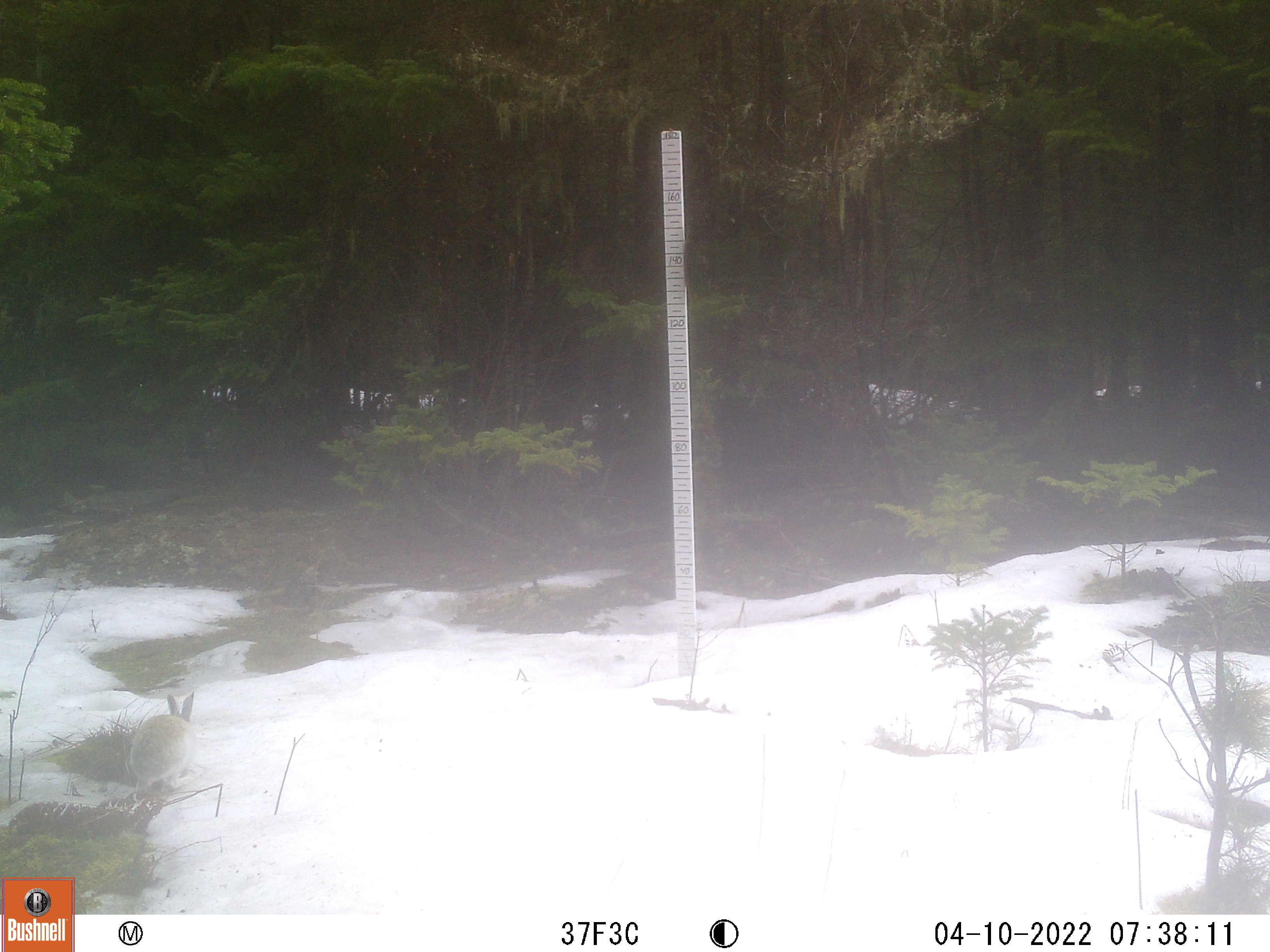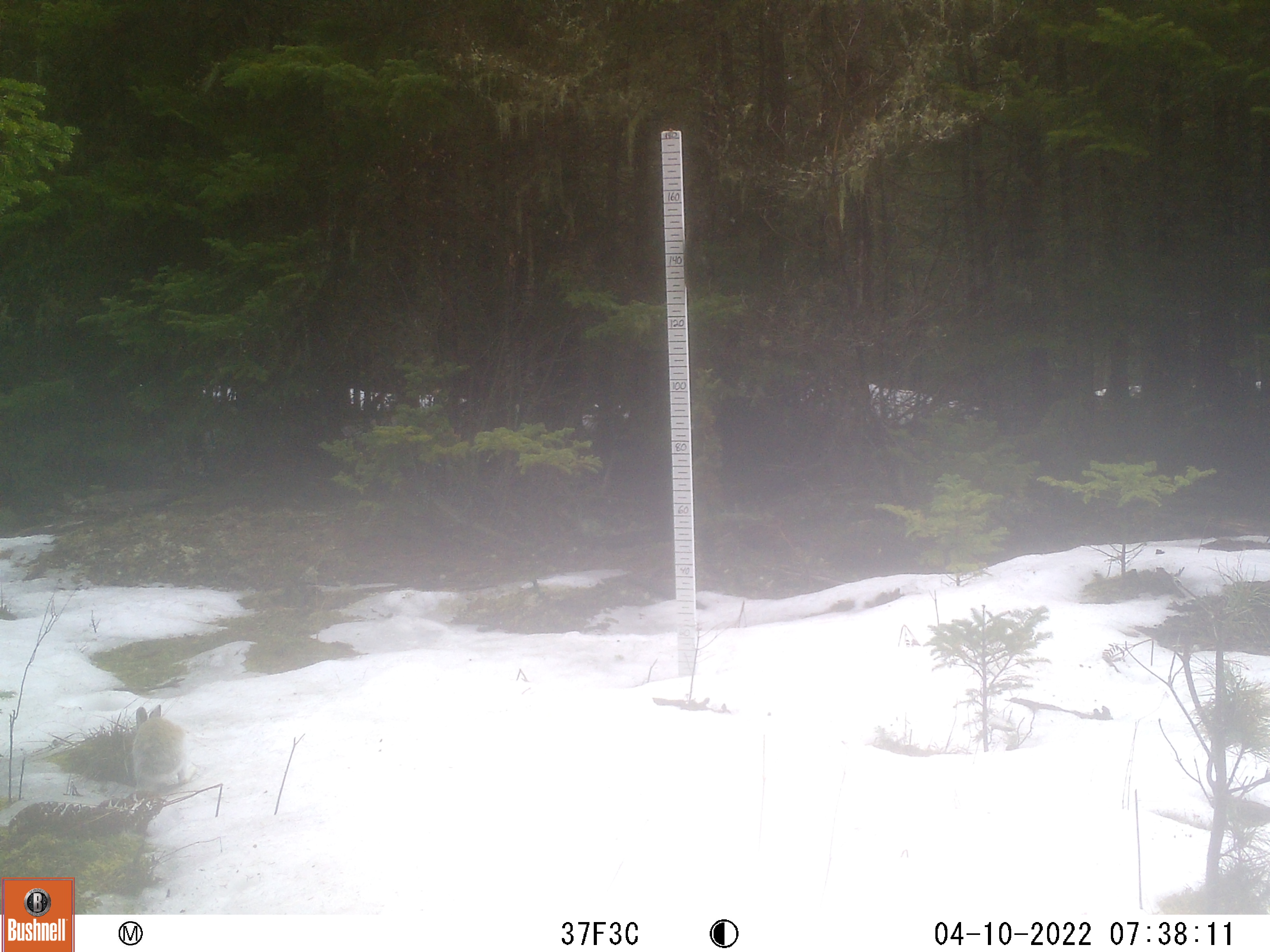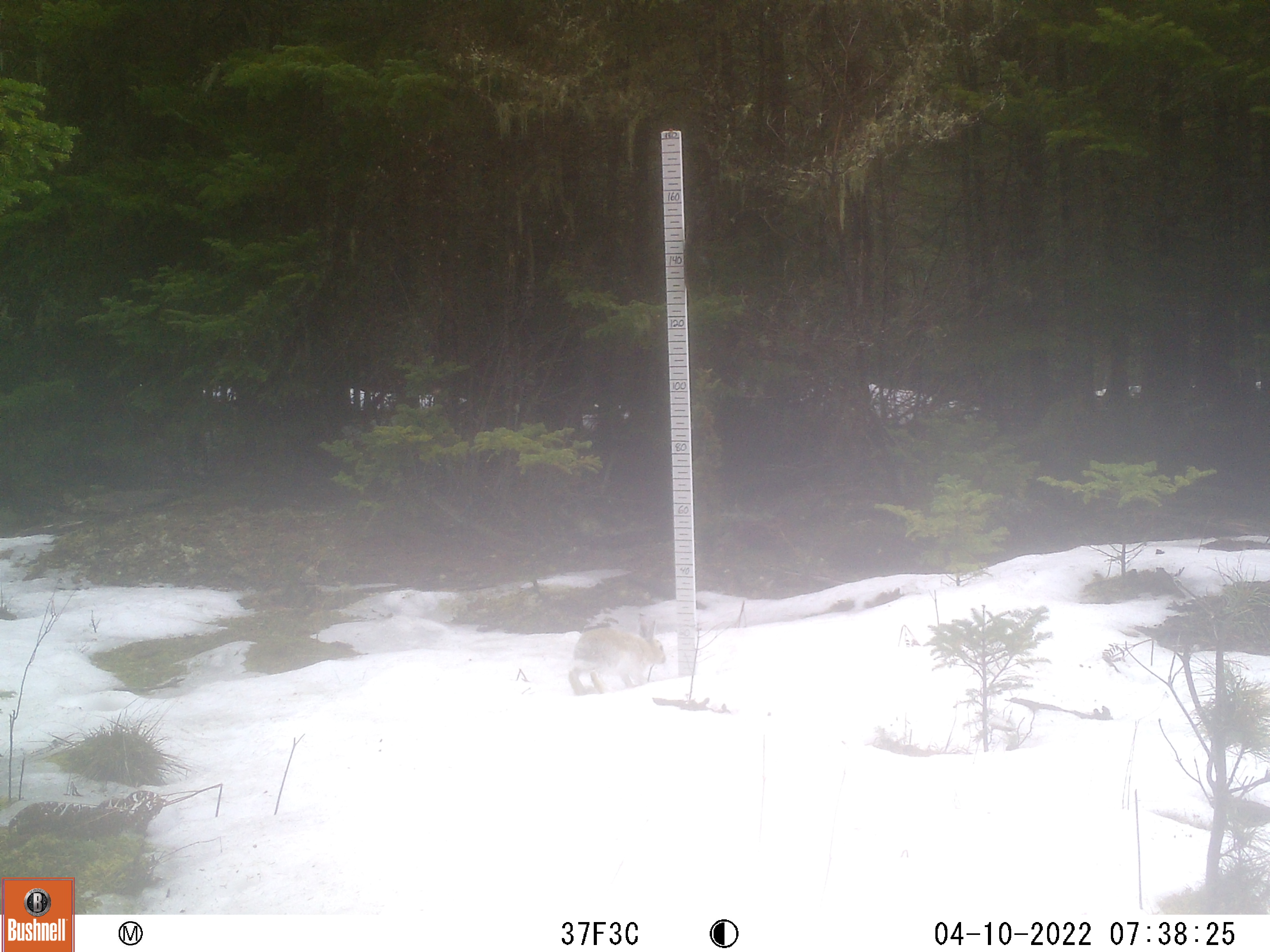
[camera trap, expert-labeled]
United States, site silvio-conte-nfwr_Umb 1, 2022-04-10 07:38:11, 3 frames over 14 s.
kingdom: Animalia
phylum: Chordata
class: Mammalia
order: Lagomorpha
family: Leporidae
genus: Lepus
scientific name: Lepus americanus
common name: snowshoe hare